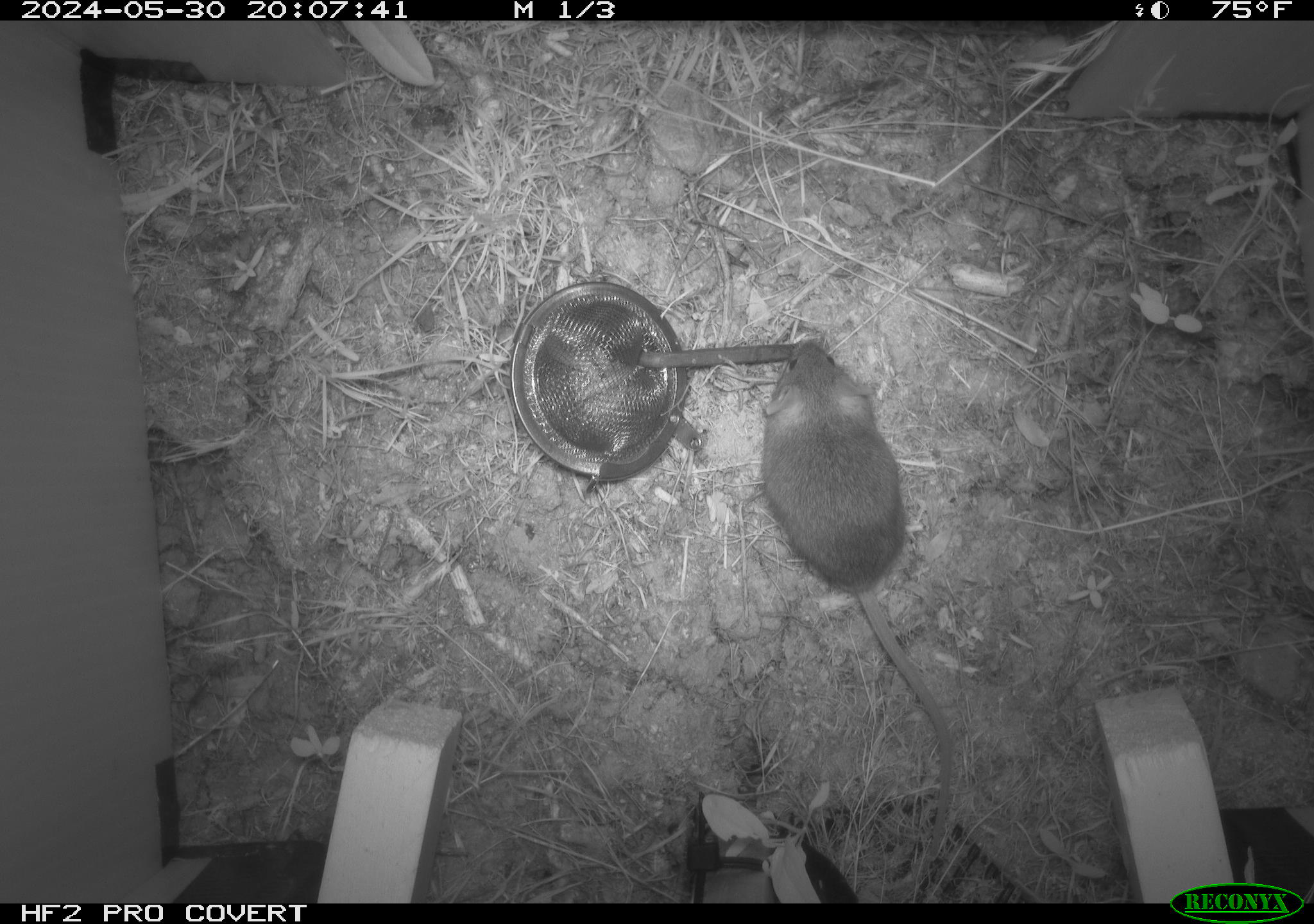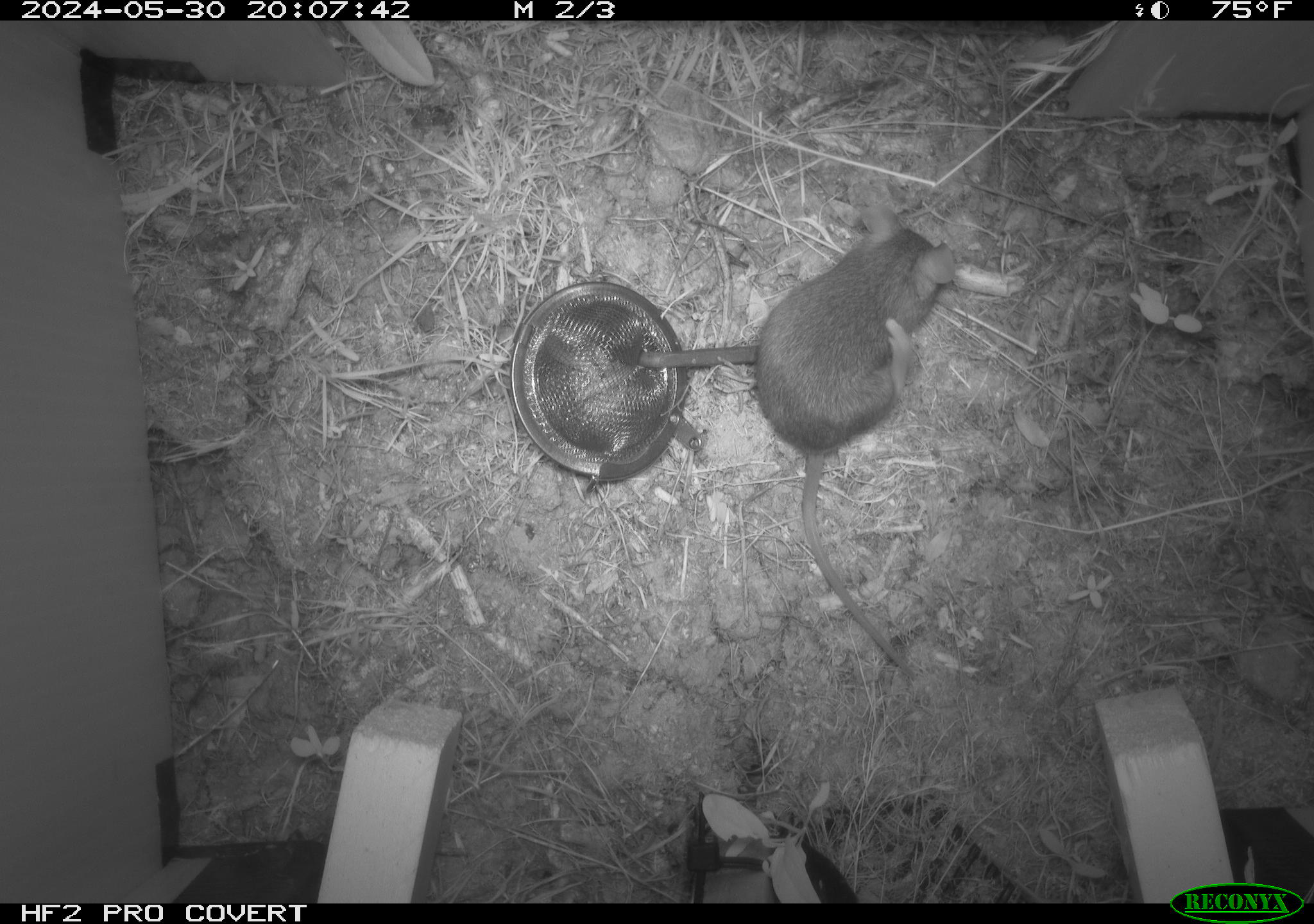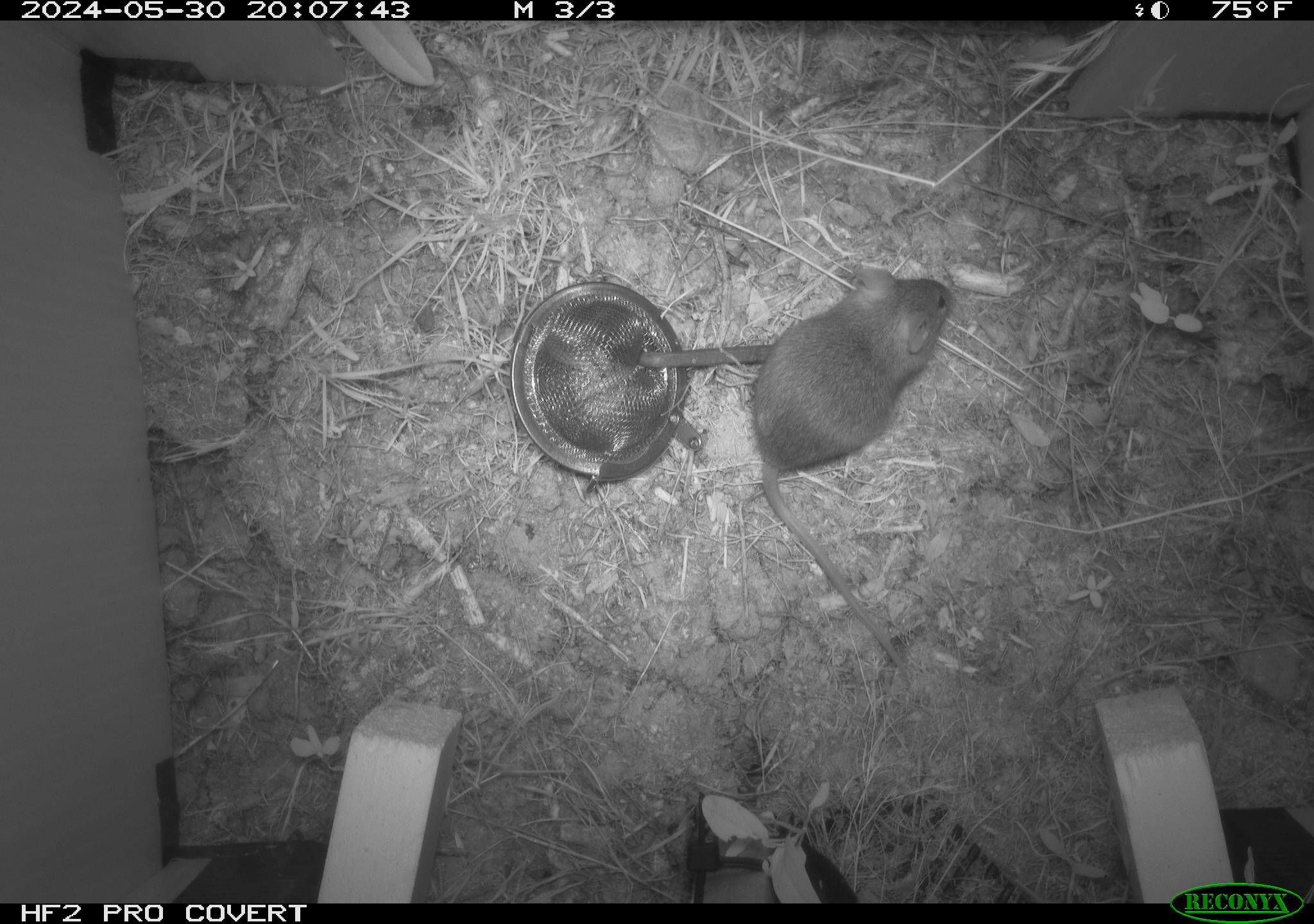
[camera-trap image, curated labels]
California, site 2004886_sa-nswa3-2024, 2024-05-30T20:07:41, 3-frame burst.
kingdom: Animalia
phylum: Chordata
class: Mammalia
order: Rodentia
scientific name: Rodentia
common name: rodent